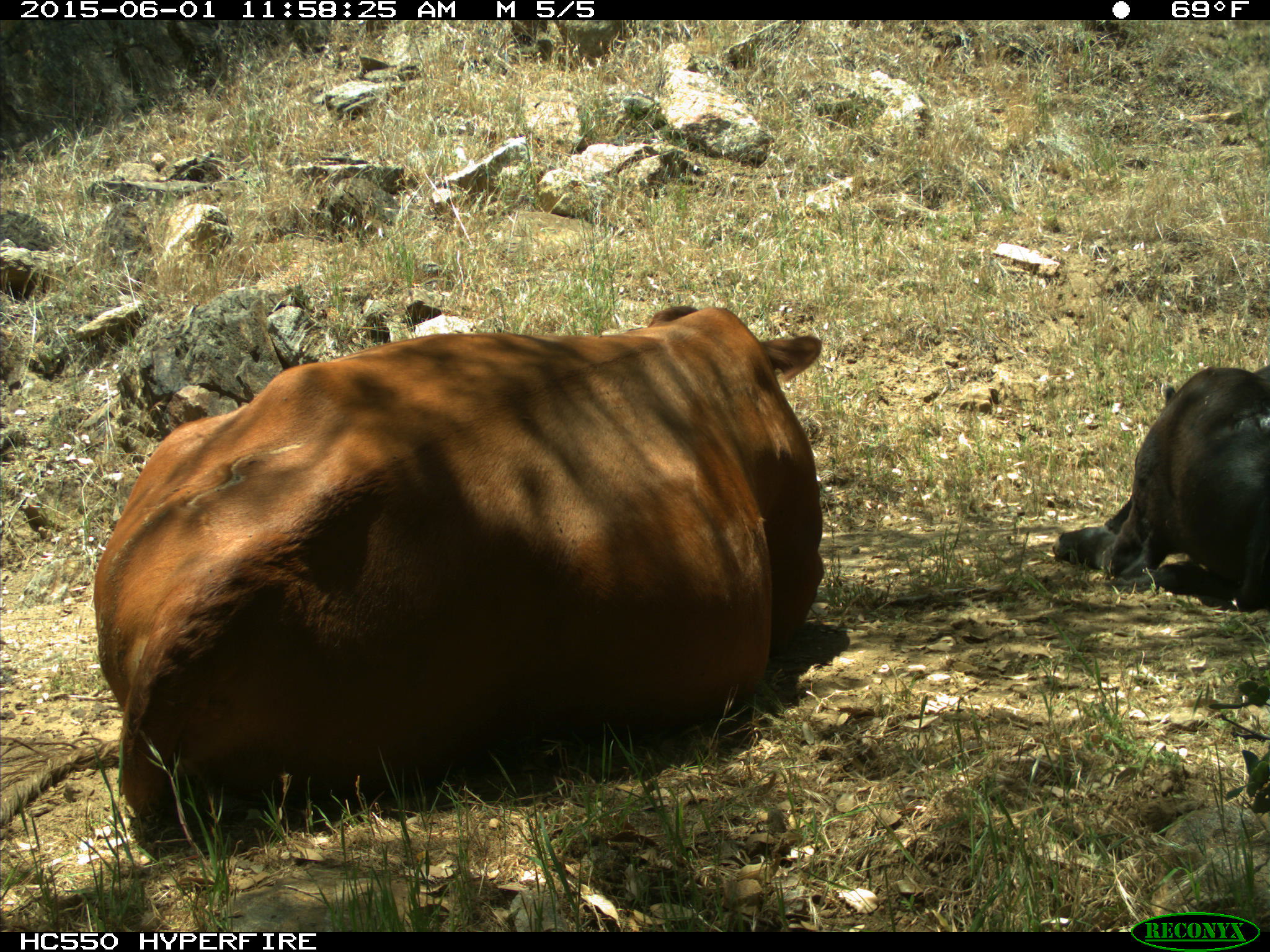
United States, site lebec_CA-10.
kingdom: Animalia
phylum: Chordata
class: Mammalia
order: Artiodactyla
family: Bovidae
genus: Bos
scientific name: Bos taurus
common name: domestic cow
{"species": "Bos taurus (domestic cow)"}